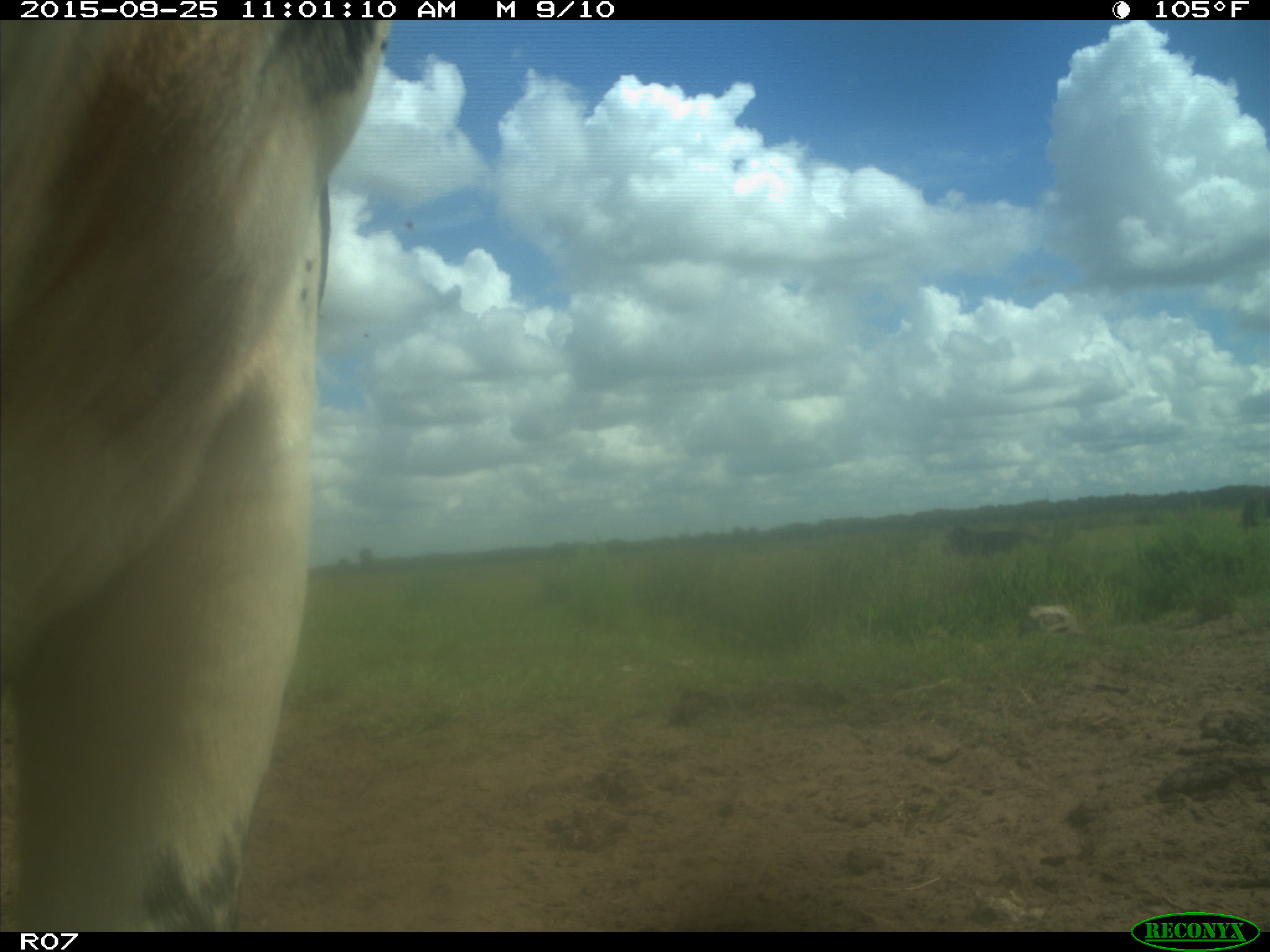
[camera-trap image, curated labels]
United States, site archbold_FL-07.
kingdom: Animalia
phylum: Chordata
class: Mammalia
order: Artiodactyla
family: Bovidae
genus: Bos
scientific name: Bos taurus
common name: domestic cow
Bos taurus (domestic cow).